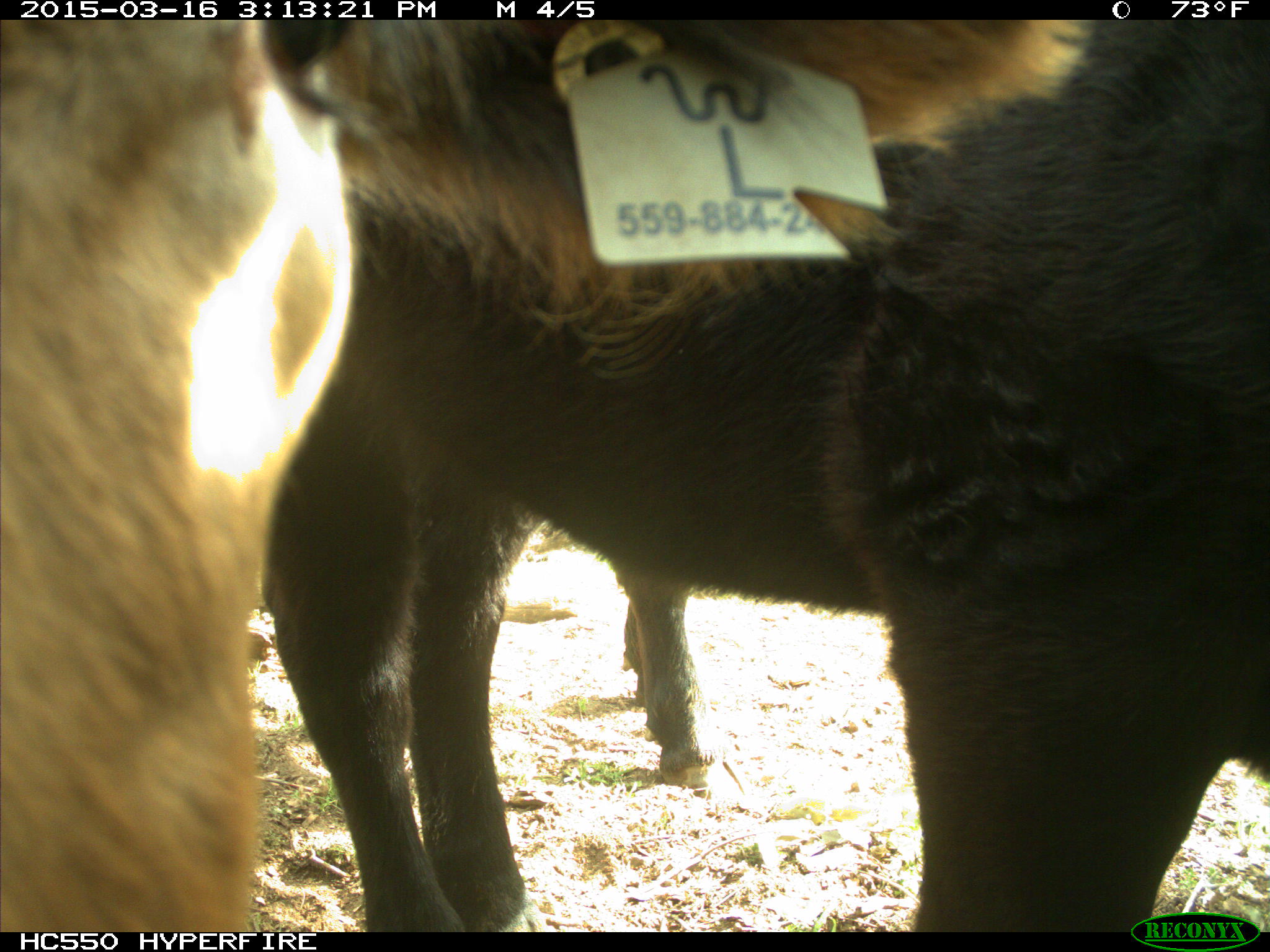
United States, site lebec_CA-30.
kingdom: Animalia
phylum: Chordata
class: Mammalia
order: Artiodactyla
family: Bovidae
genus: Bos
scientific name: Bos taurus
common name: domestic cow